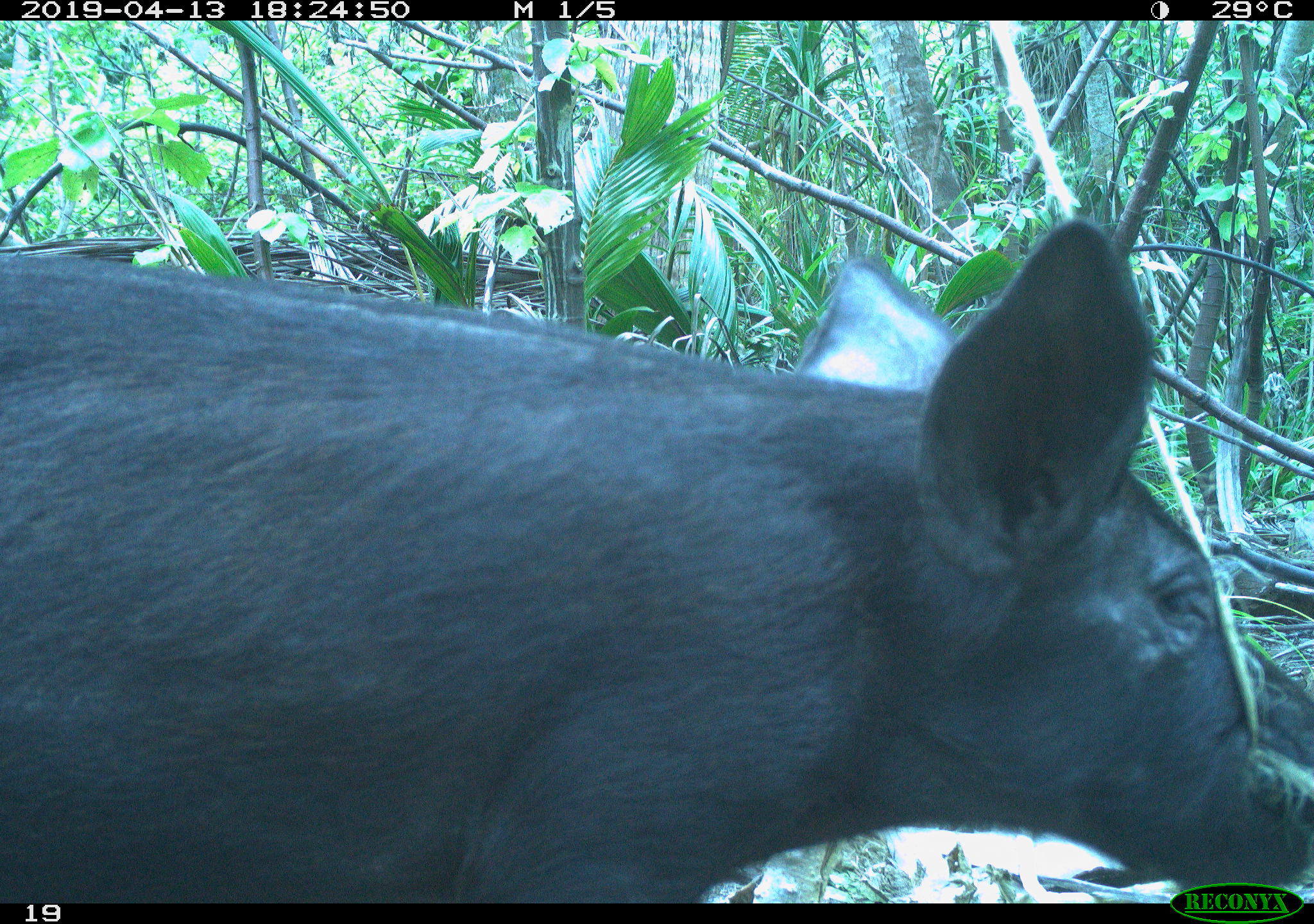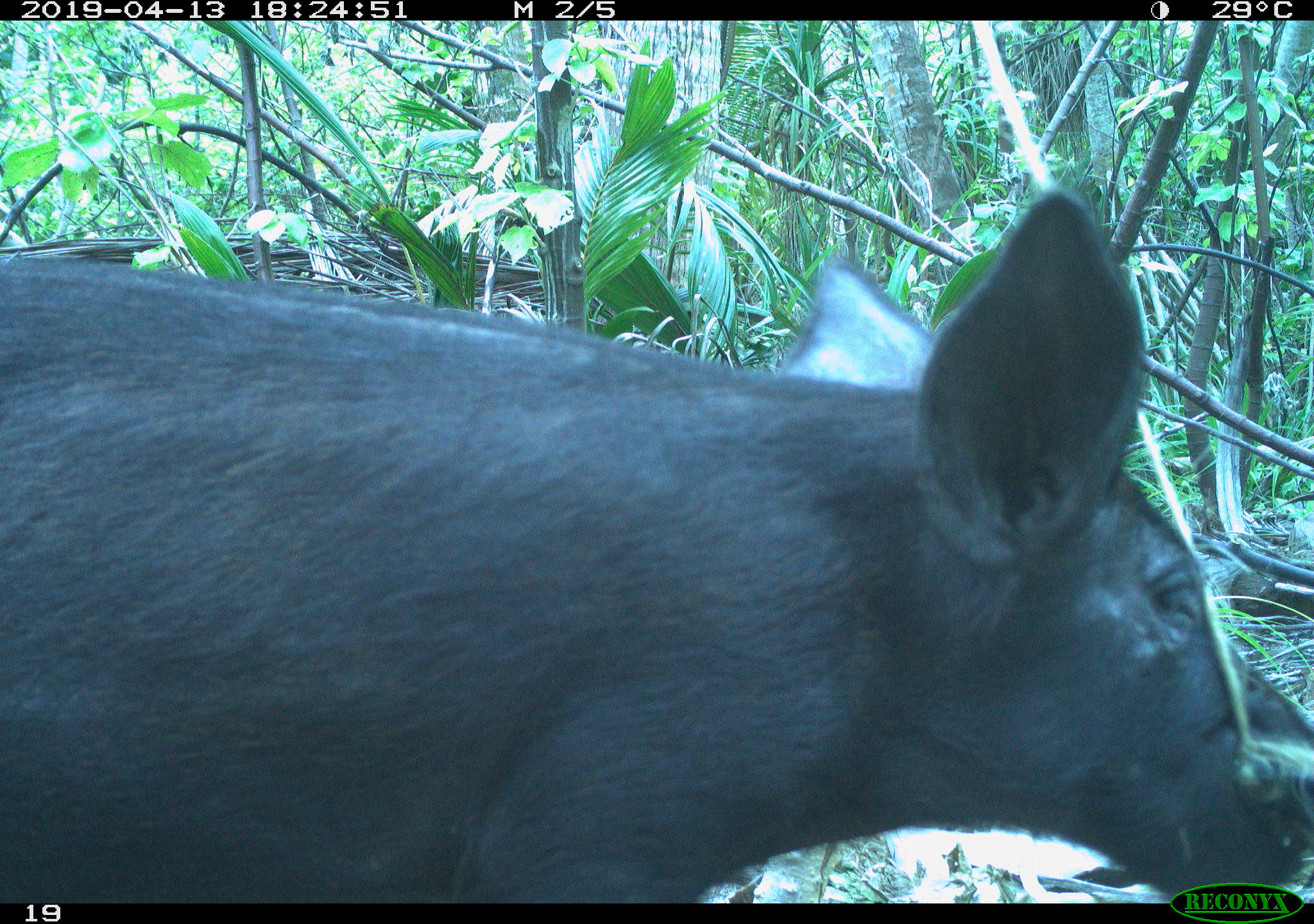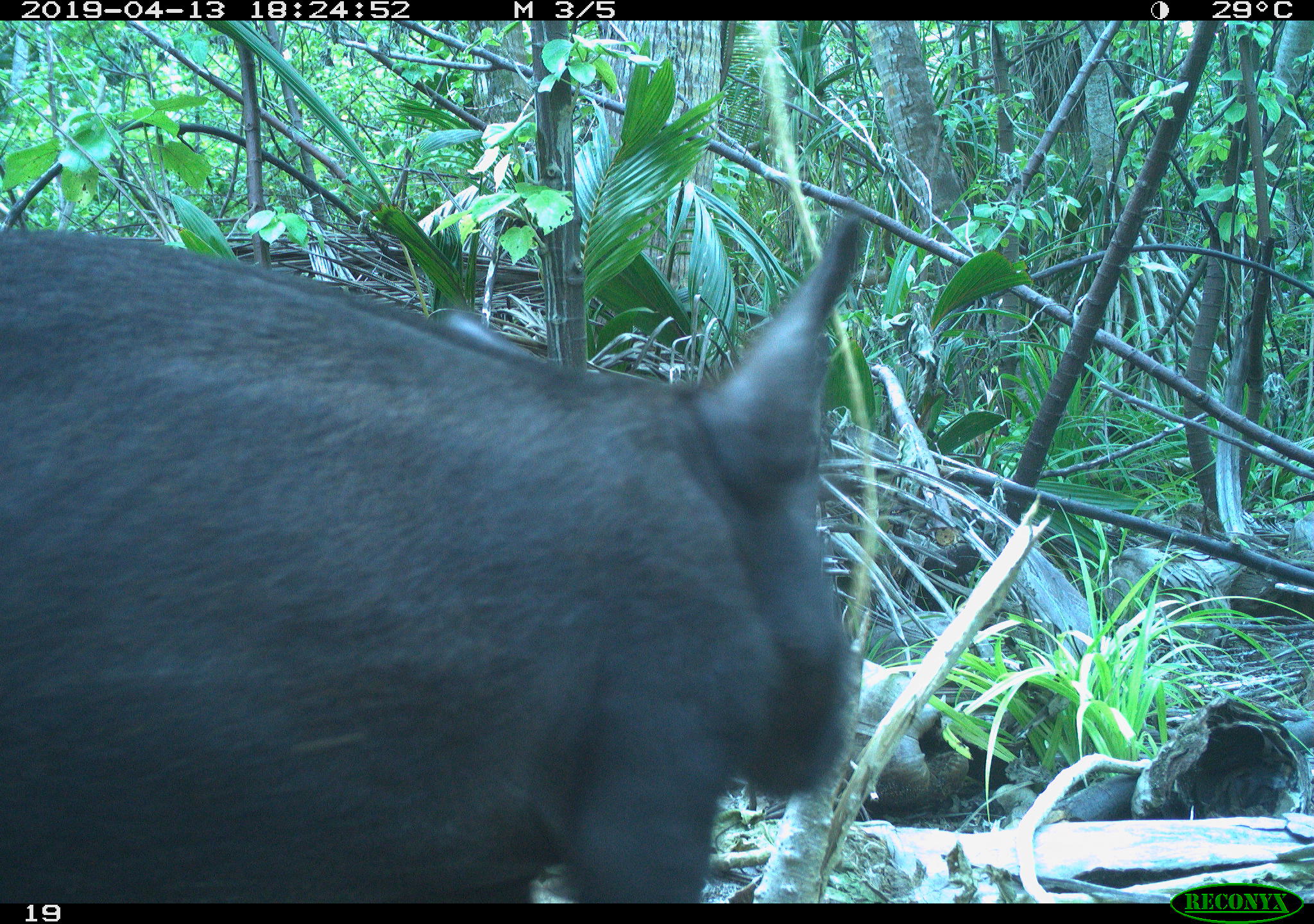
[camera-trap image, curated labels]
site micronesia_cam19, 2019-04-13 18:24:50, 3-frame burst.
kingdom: Animalia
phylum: Chordata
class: Mammalia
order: Artiodactyla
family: Suidae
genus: Sus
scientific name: Sus scrofa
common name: pig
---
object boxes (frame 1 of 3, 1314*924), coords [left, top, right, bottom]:
pig: [8, 234, 1314, 898]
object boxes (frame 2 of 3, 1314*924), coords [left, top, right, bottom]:
pig: [1, 198, 1314, 898]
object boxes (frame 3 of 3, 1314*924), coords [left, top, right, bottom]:
pig: [0, 198, 877, 906]